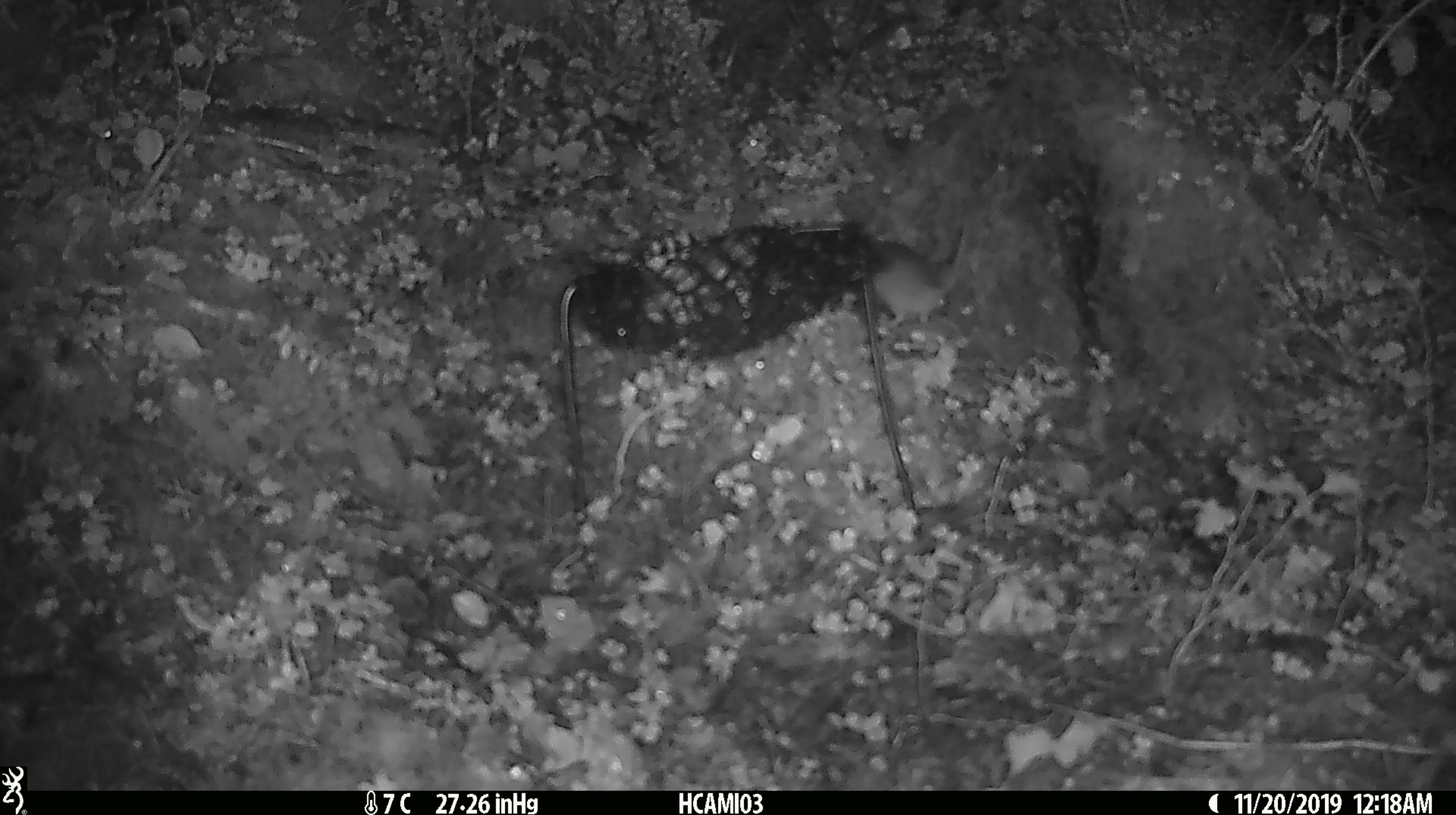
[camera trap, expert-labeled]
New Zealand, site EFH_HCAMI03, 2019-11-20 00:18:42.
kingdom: Animalia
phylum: Chordata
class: Mammalia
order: Rodentia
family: Muridae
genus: Mus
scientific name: Mus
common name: mouse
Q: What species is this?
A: Mouse (Mus).